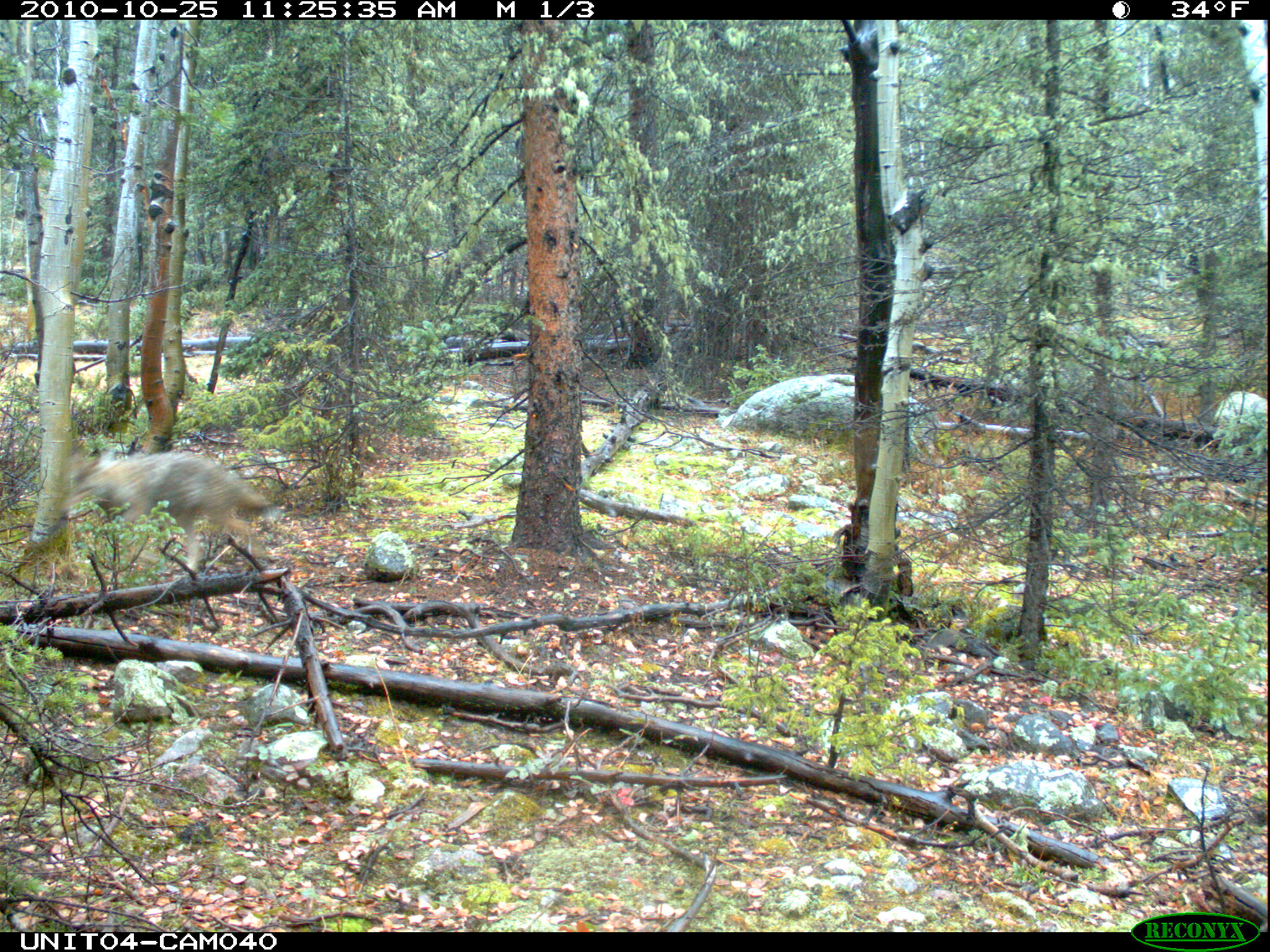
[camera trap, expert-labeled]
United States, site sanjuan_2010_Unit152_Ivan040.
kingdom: Animalia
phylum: Chordata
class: Mammalia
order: Carnivora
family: Canidae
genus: Canis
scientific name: Canis latrans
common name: coyote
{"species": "Canis latrans (coyote)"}